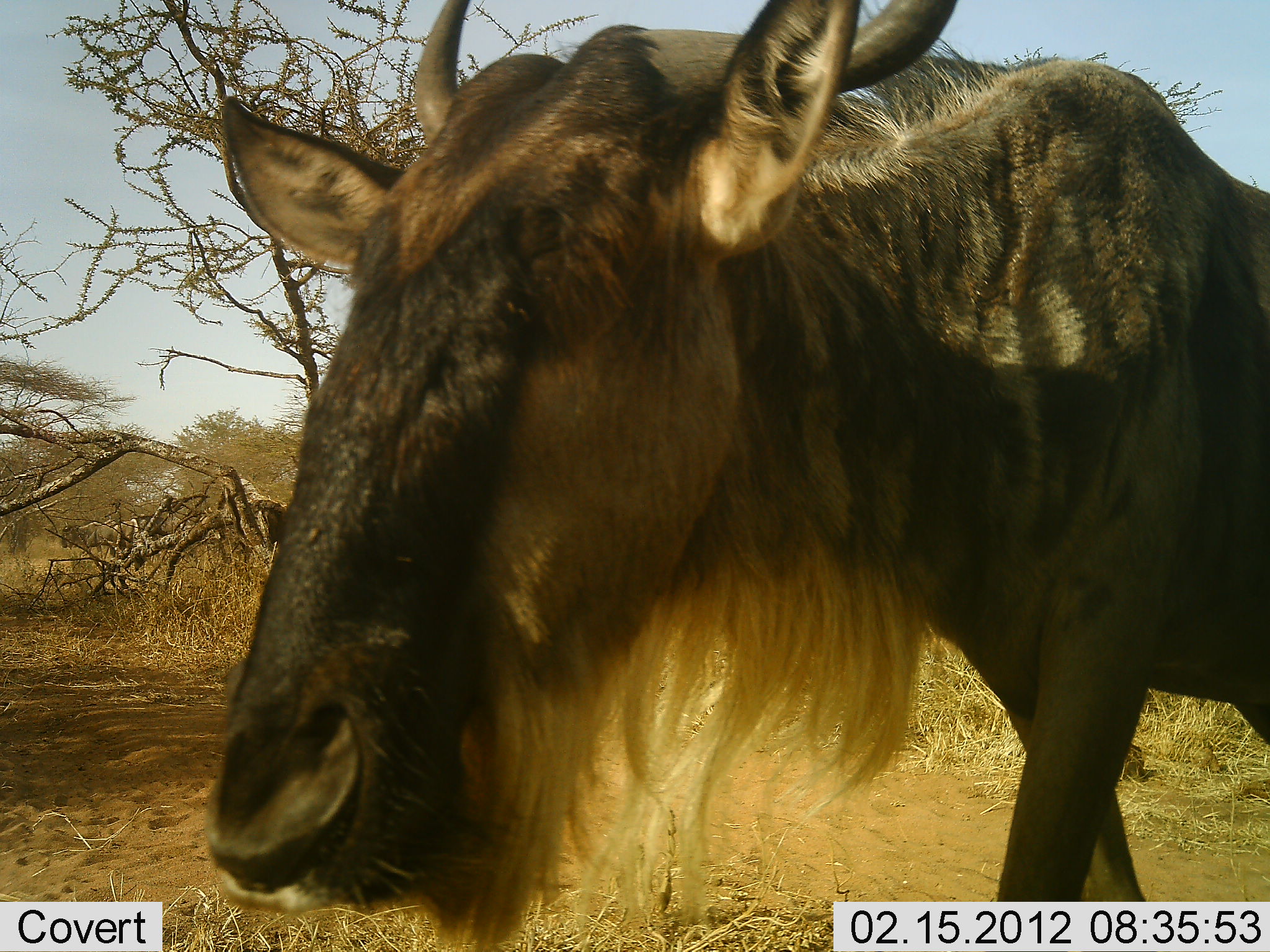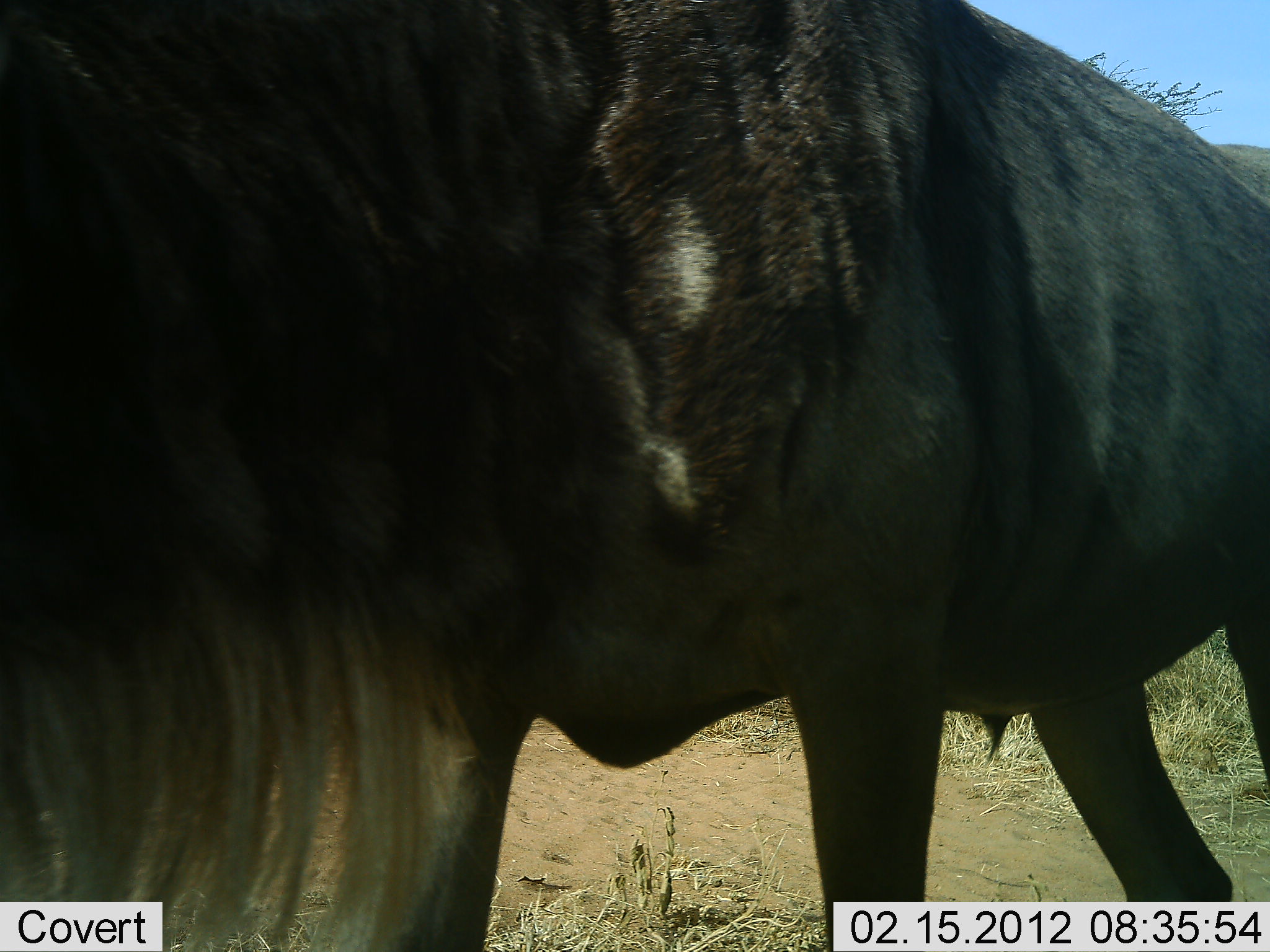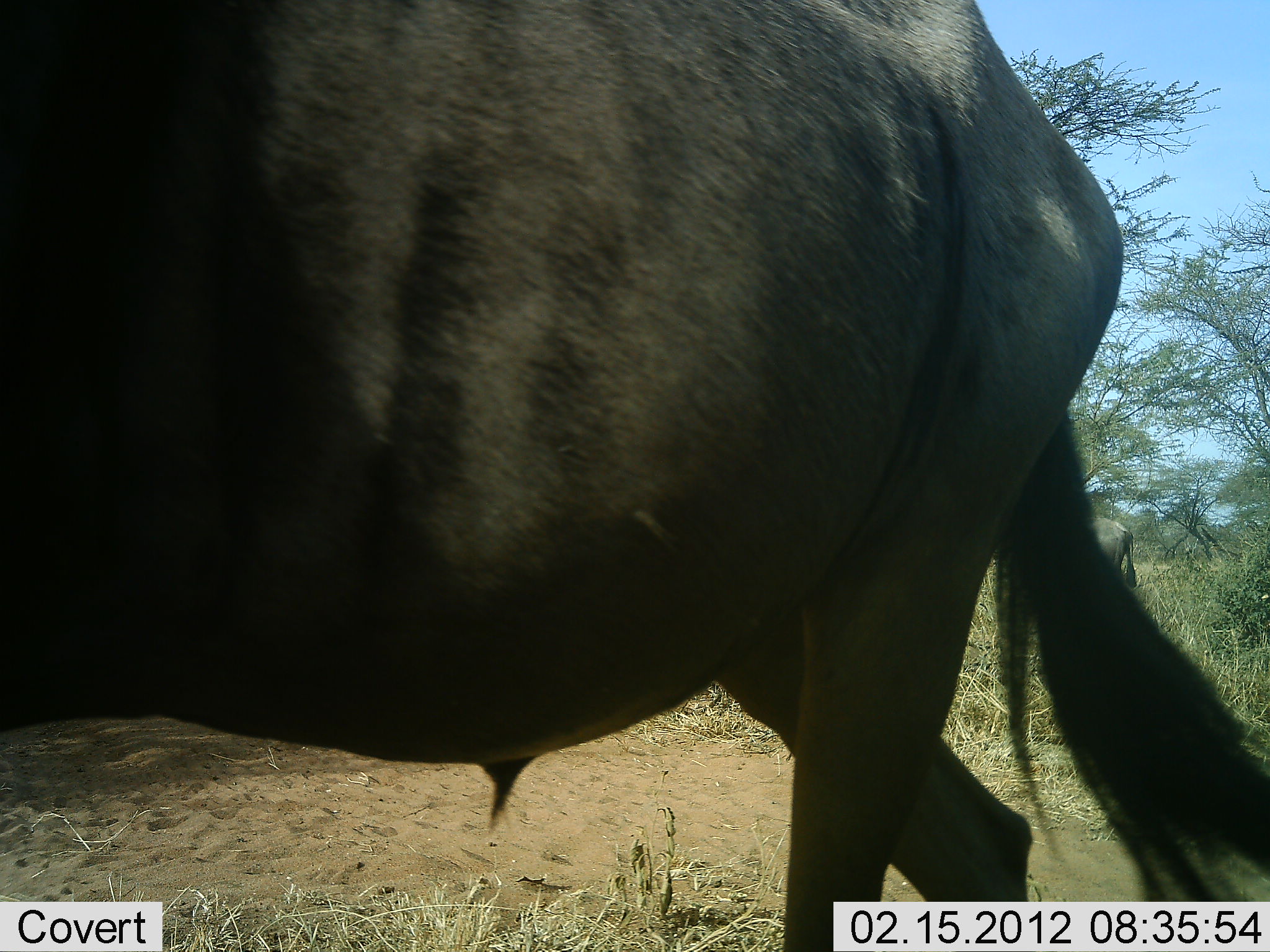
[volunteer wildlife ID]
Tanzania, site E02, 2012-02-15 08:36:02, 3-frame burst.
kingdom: Animalia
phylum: Chordata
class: Mammalia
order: Artiodactyla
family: Bovidae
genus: Connochaetes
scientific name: Connochaetes taurinus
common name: blue wildebeest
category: wildebeest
Wildebeest (blue wildebeest) (Connochaetes taurinus), count 1. Behavior (volunteer vote fractions): standing 27%, resting 0%, moving 90%, interacting 0%. Young present (vote fraction): 0%. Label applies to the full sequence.